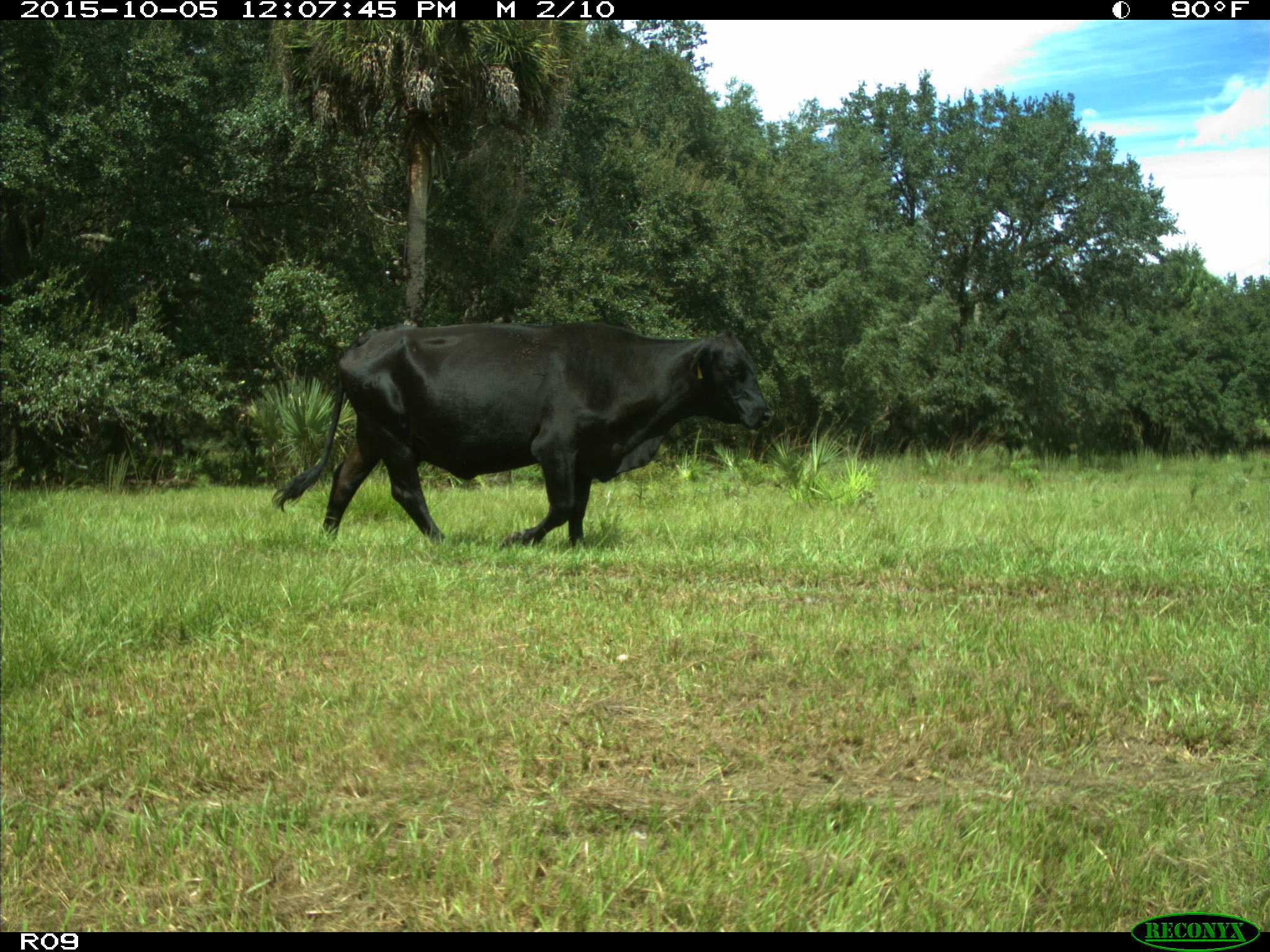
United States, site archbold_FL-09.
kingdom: Animalia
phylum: Chordata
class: Mammalia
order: Artiodactyla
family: Bovidae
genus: Bos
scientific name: Bos taurus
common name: domestic cow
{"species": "Bos taurus (domestic cow)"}